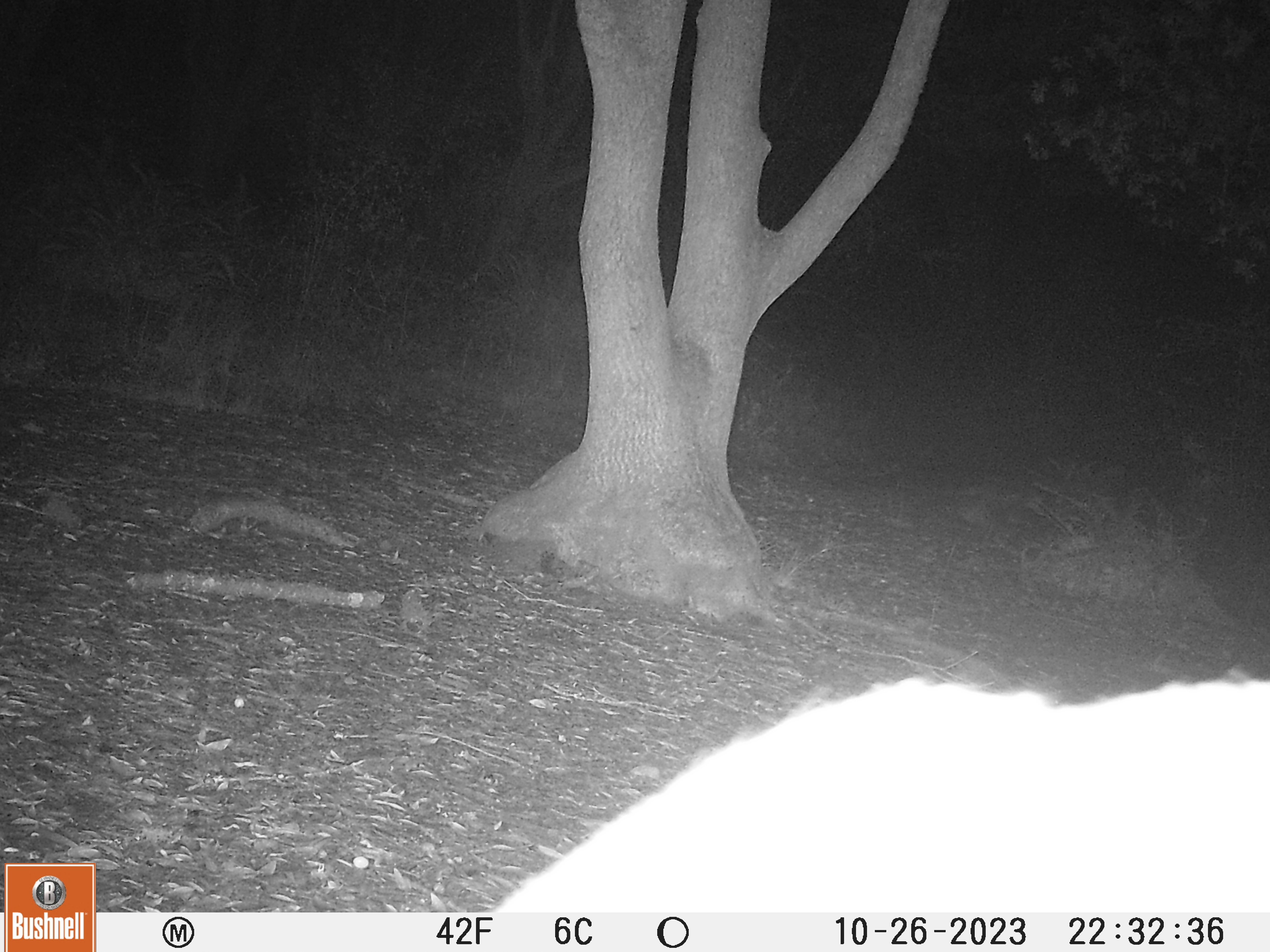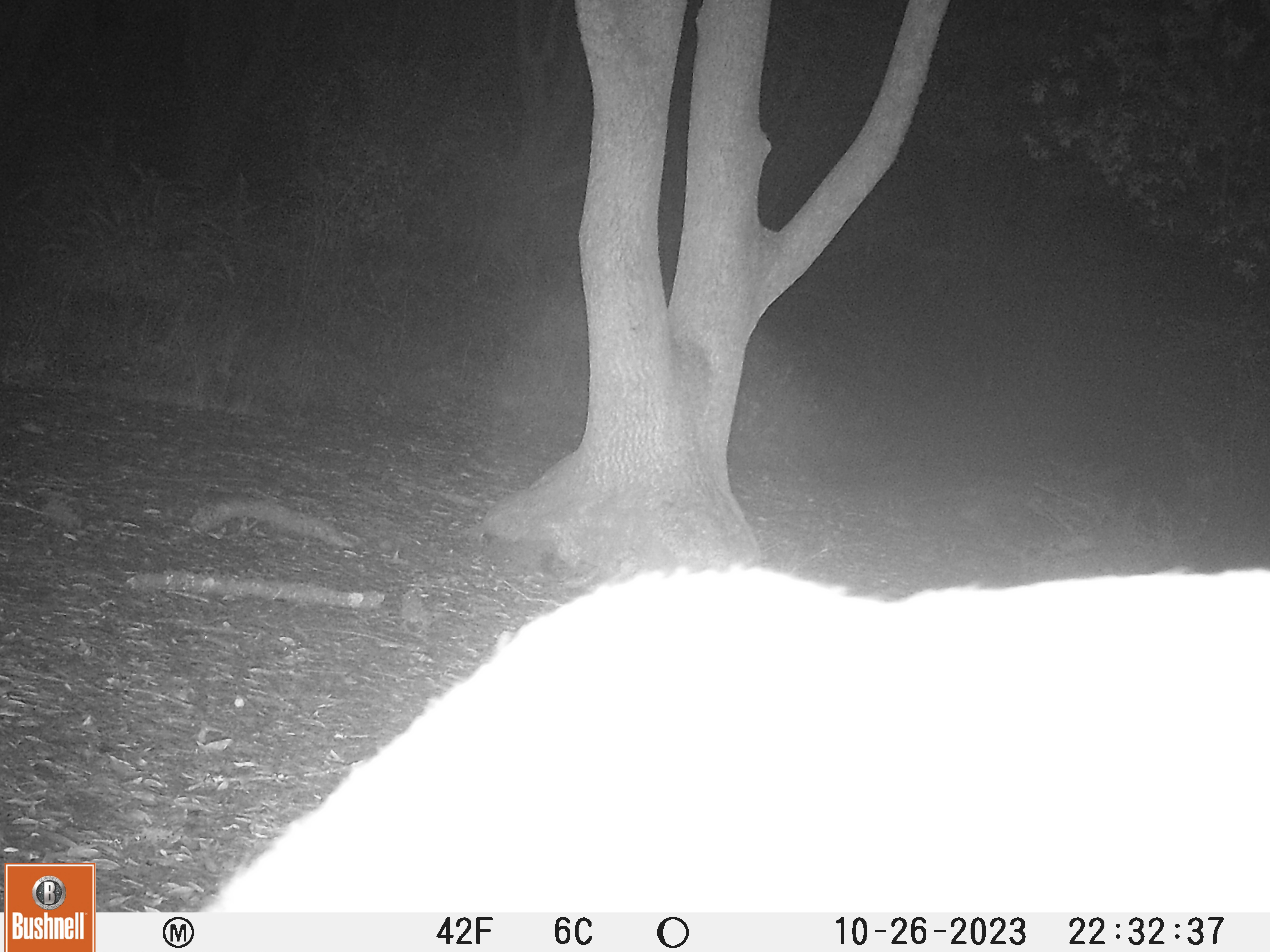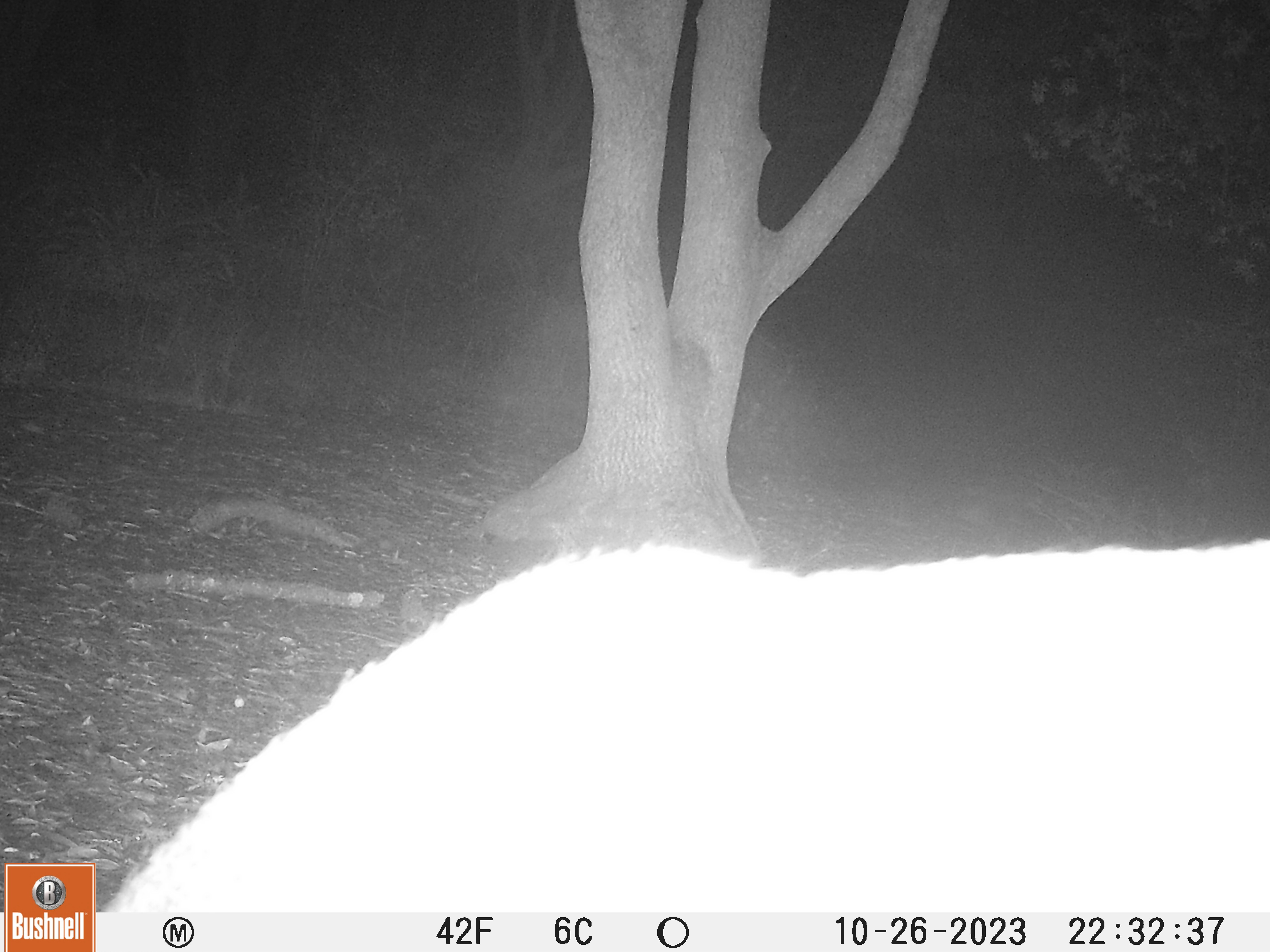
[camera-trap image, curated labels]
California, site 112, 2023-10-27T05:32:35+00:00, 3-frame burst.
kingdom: Animalia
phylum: Chordata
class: Mammalia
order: Artiodactyla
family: Cervidae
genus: Odocoileus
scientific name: Odocoileus hemionus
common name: mule deer